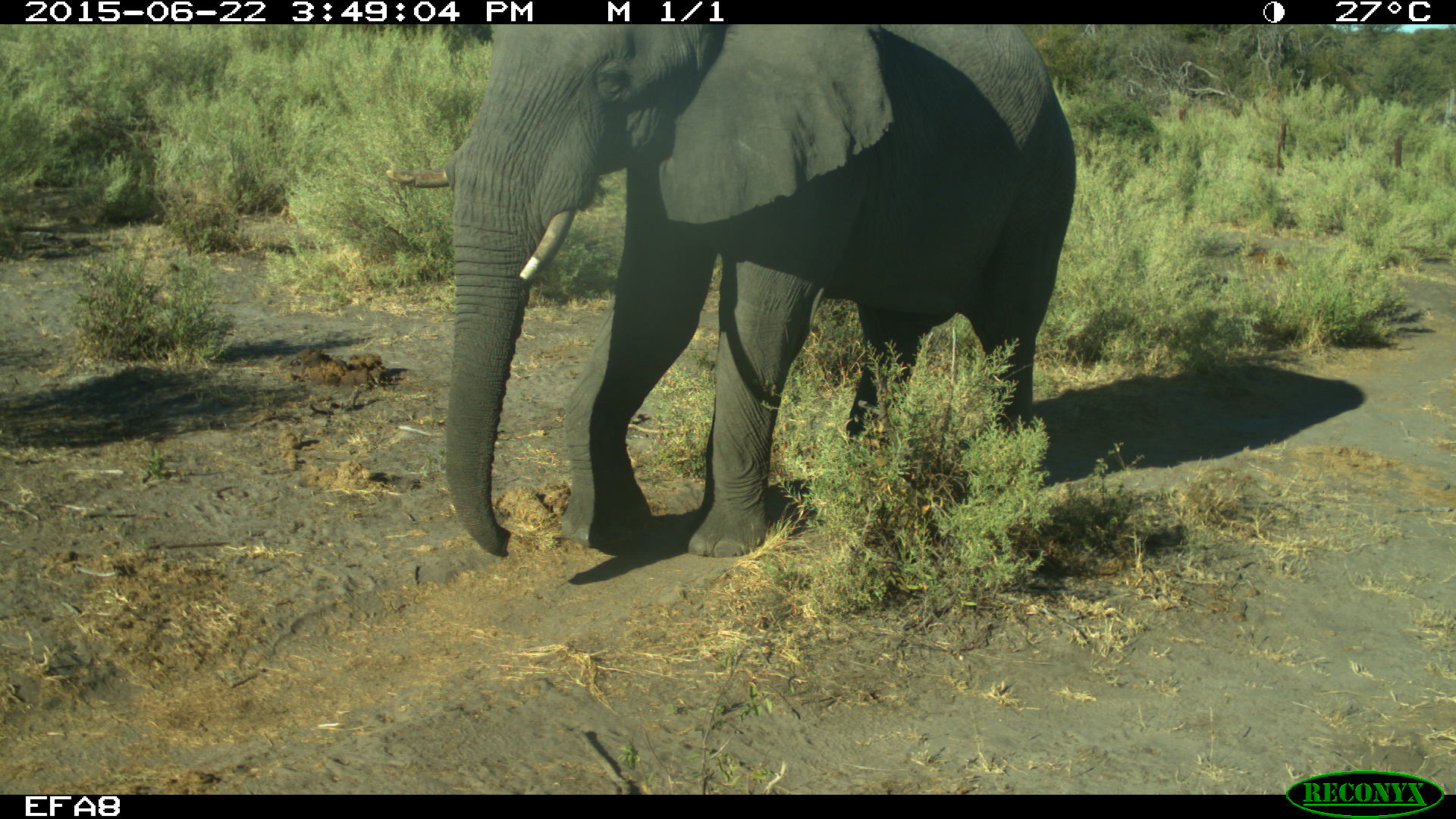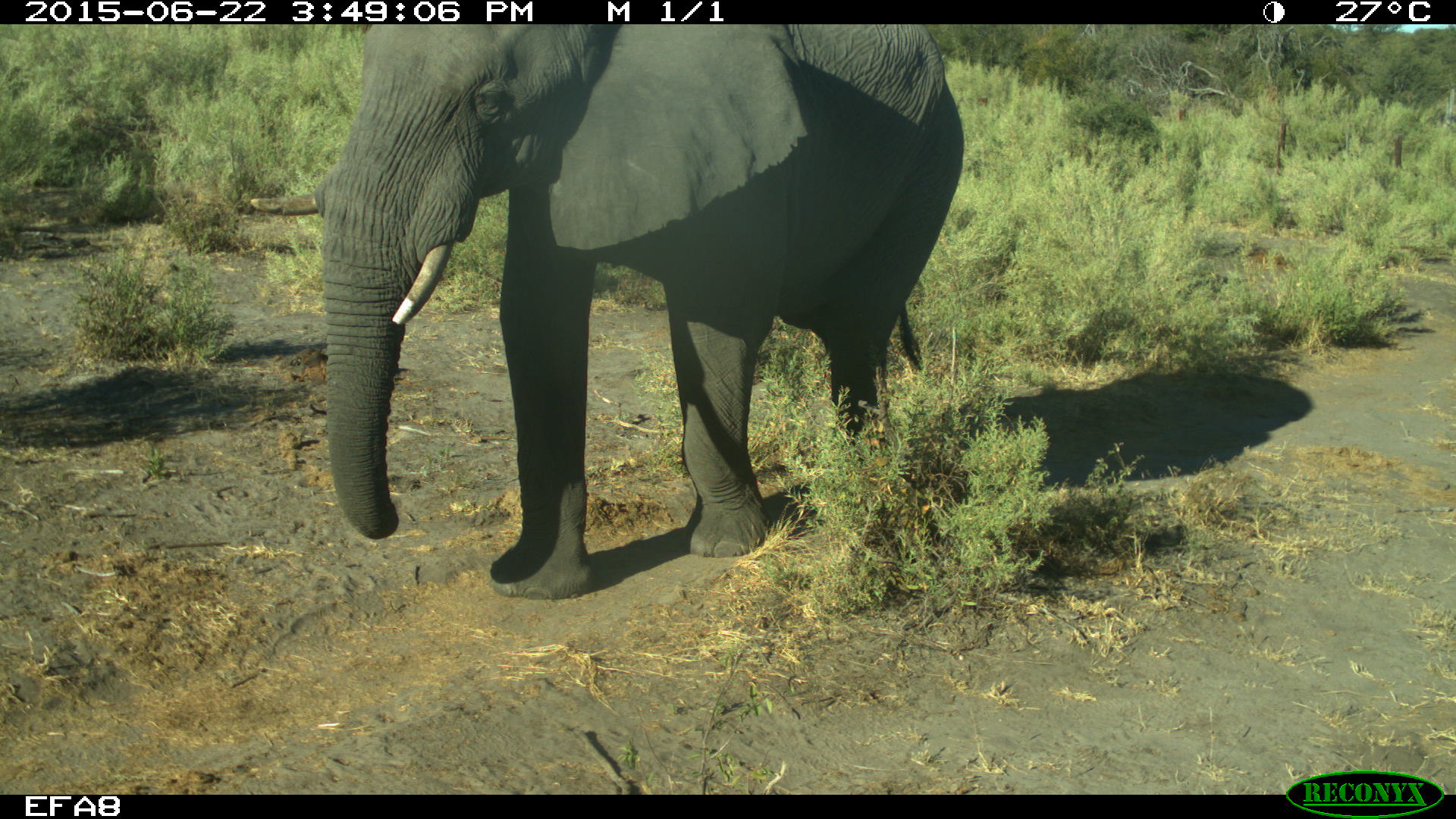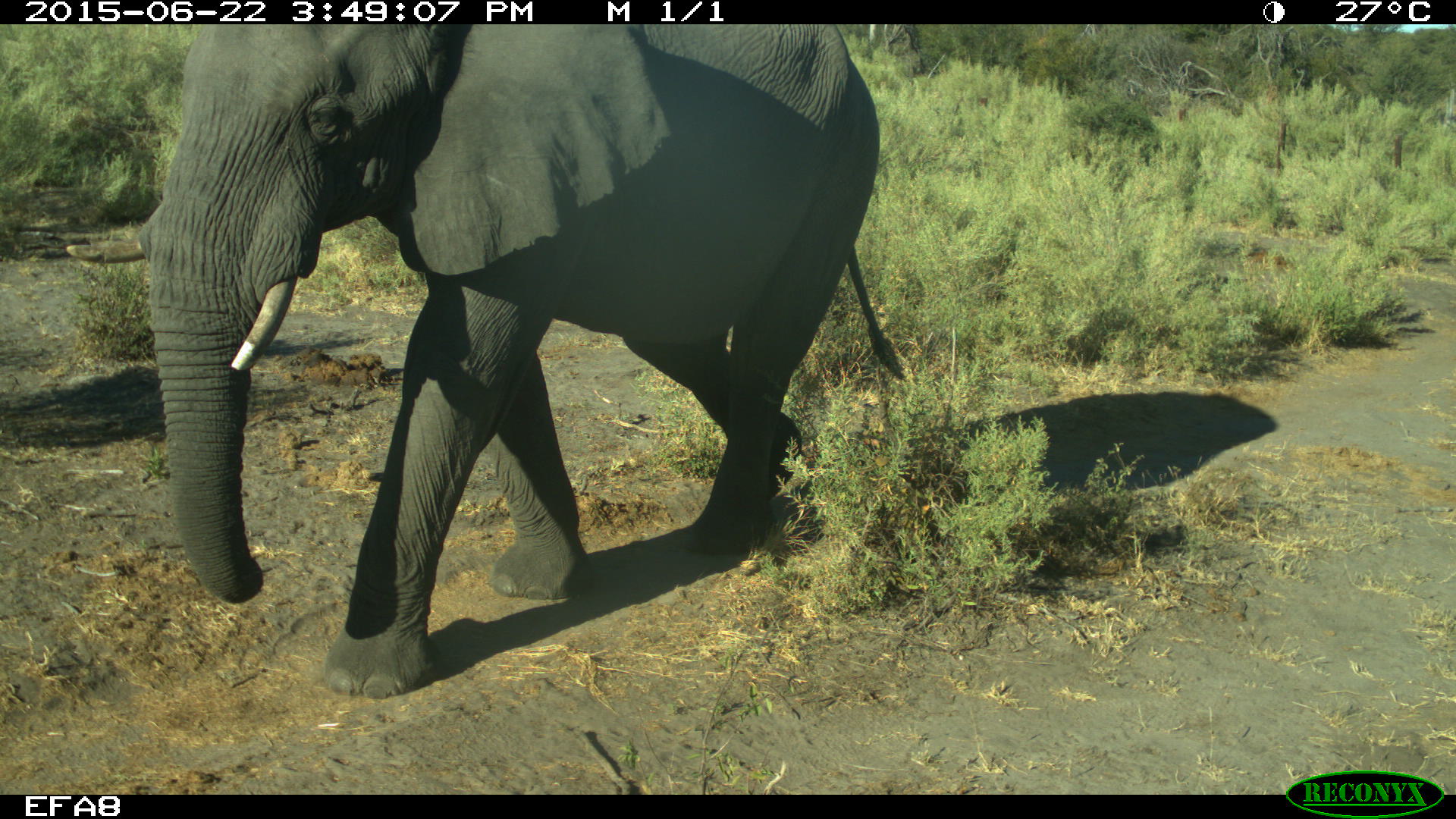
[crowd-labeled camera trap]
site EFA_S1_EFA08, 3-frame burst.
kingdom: Animalia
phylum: Chordata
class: Mammalia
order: Proboscidea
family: Elephantidae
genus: Loxodonta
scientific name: Loxodonta africana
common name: african bush elephant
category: elephant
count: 1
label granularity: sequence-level